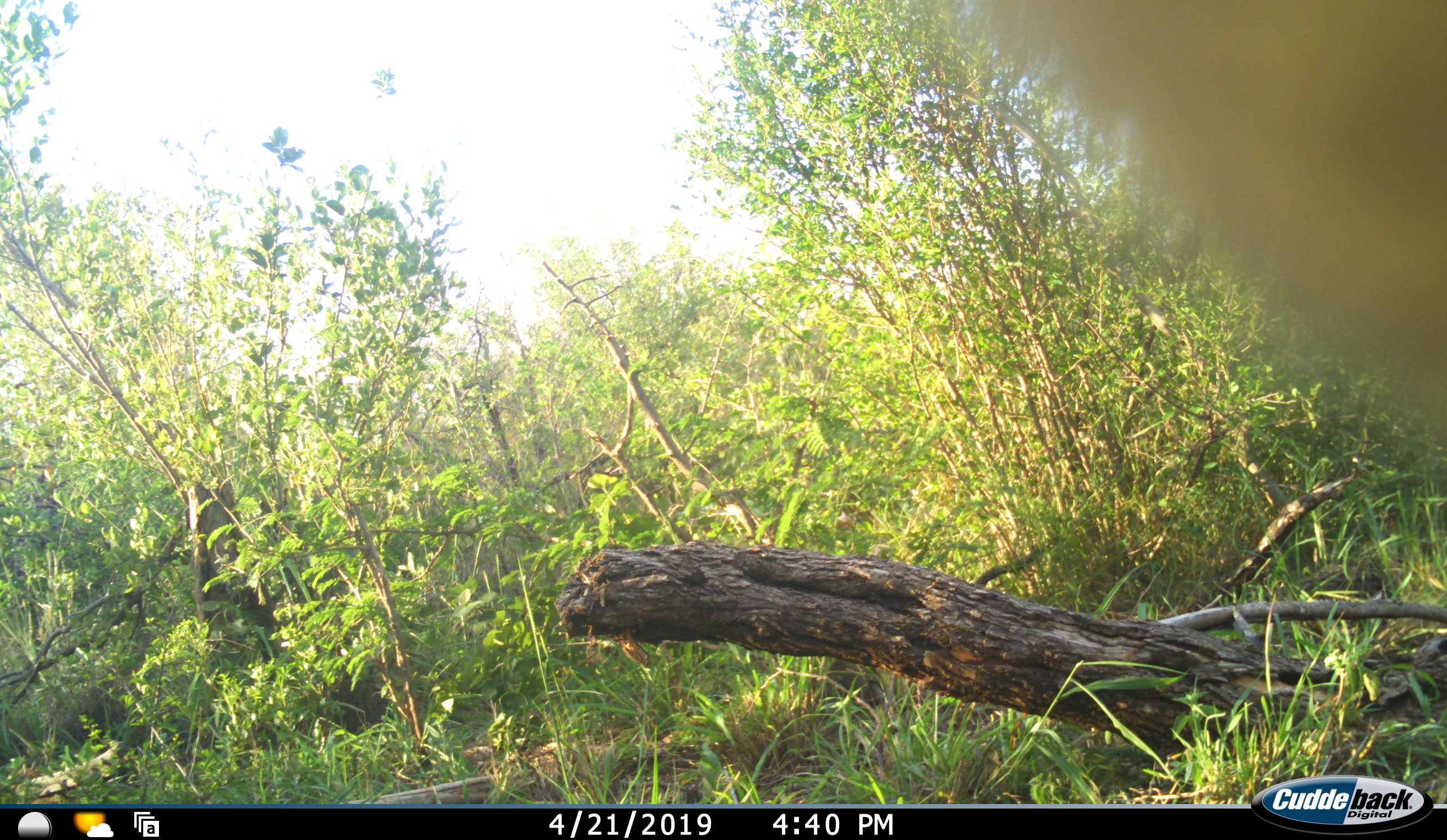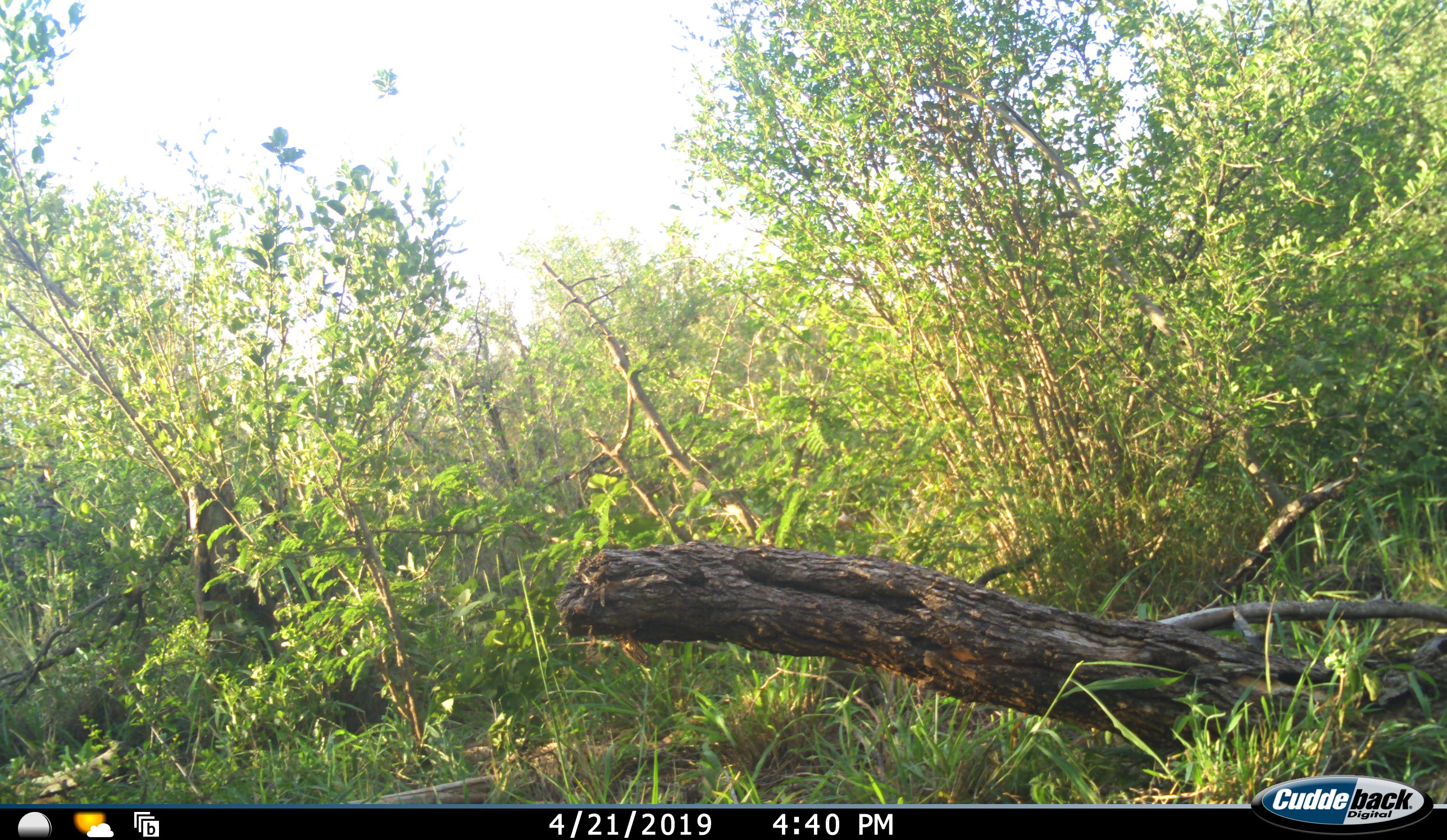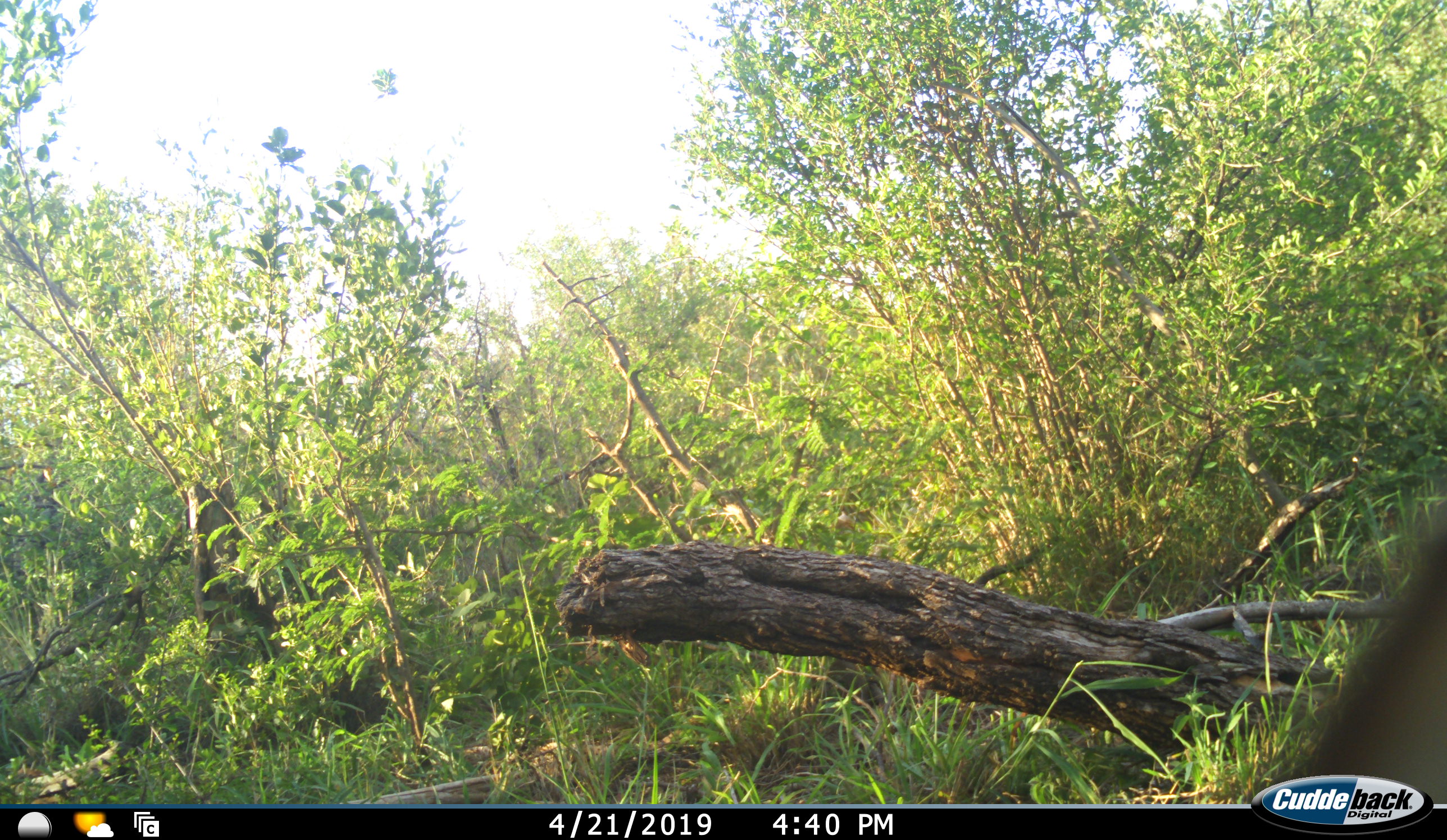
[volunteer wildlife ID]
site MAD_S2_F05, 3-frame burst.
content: unidentified animal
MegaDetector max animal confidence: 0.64